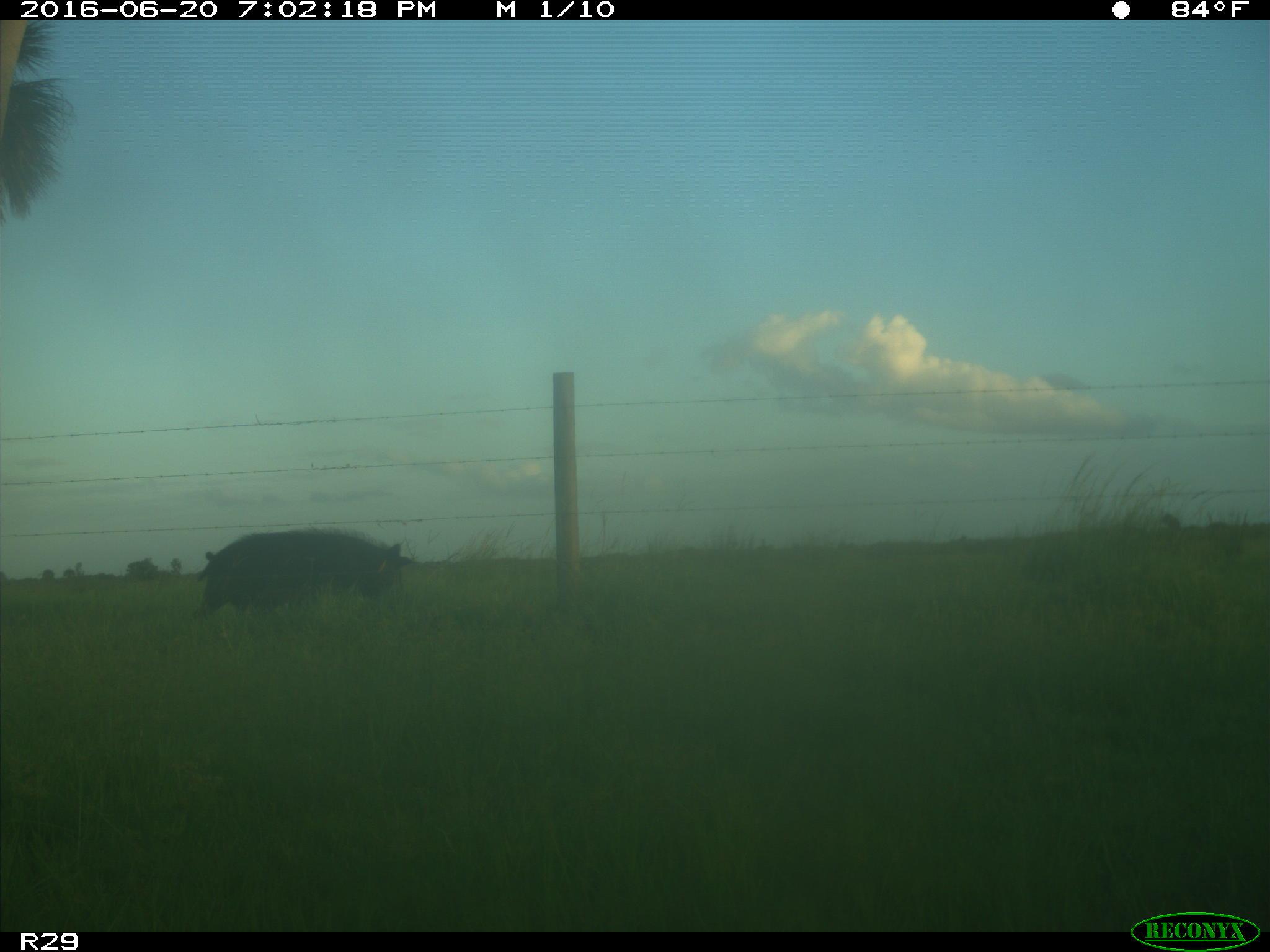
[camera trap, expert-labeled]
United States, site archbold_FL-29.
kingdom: Animalia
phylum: Chordata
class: Mammalia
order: Artiodactyla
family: Suidae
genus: Sus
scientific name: Sus scrofa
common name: wild boar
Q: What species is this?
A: Sus scrofa (wild boar).